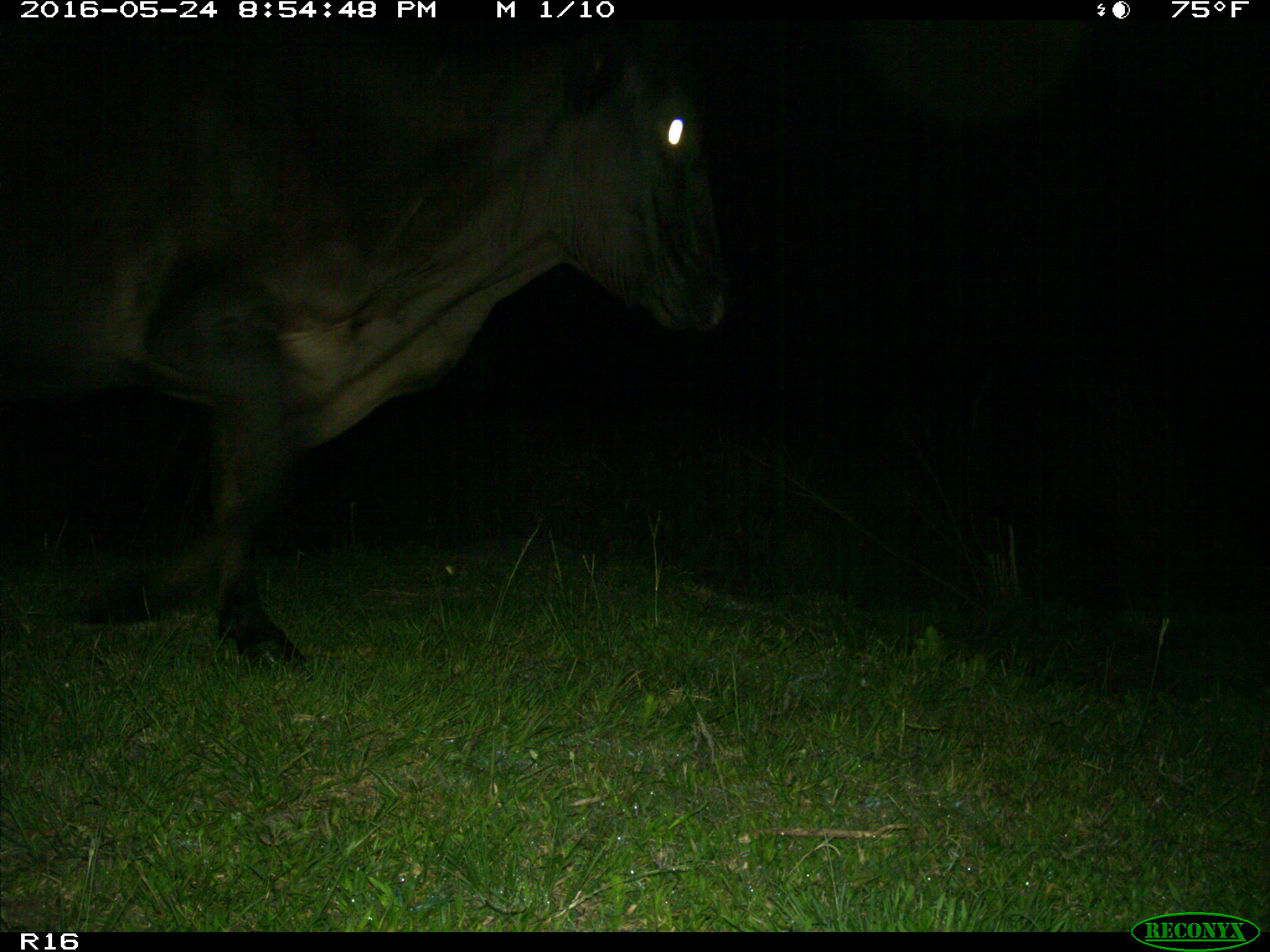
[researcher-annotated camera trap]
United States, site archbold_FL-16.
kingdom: Animalia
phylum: Chordata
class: Mammalia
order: Artiodactyla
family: Bovidae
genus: Bos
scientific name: Bos taurus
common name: domestic cow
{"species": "Bos taurus (domestic cow)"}